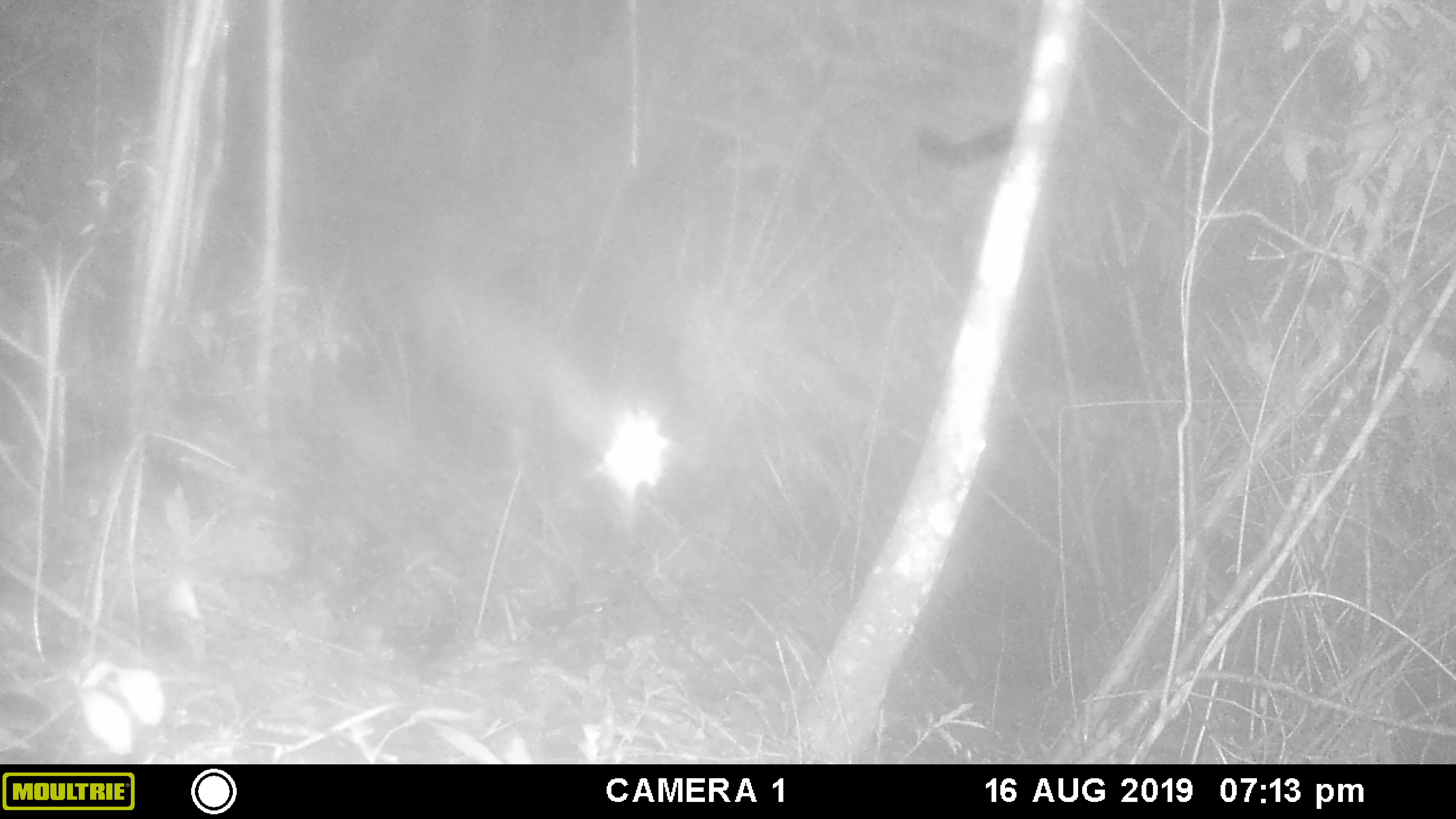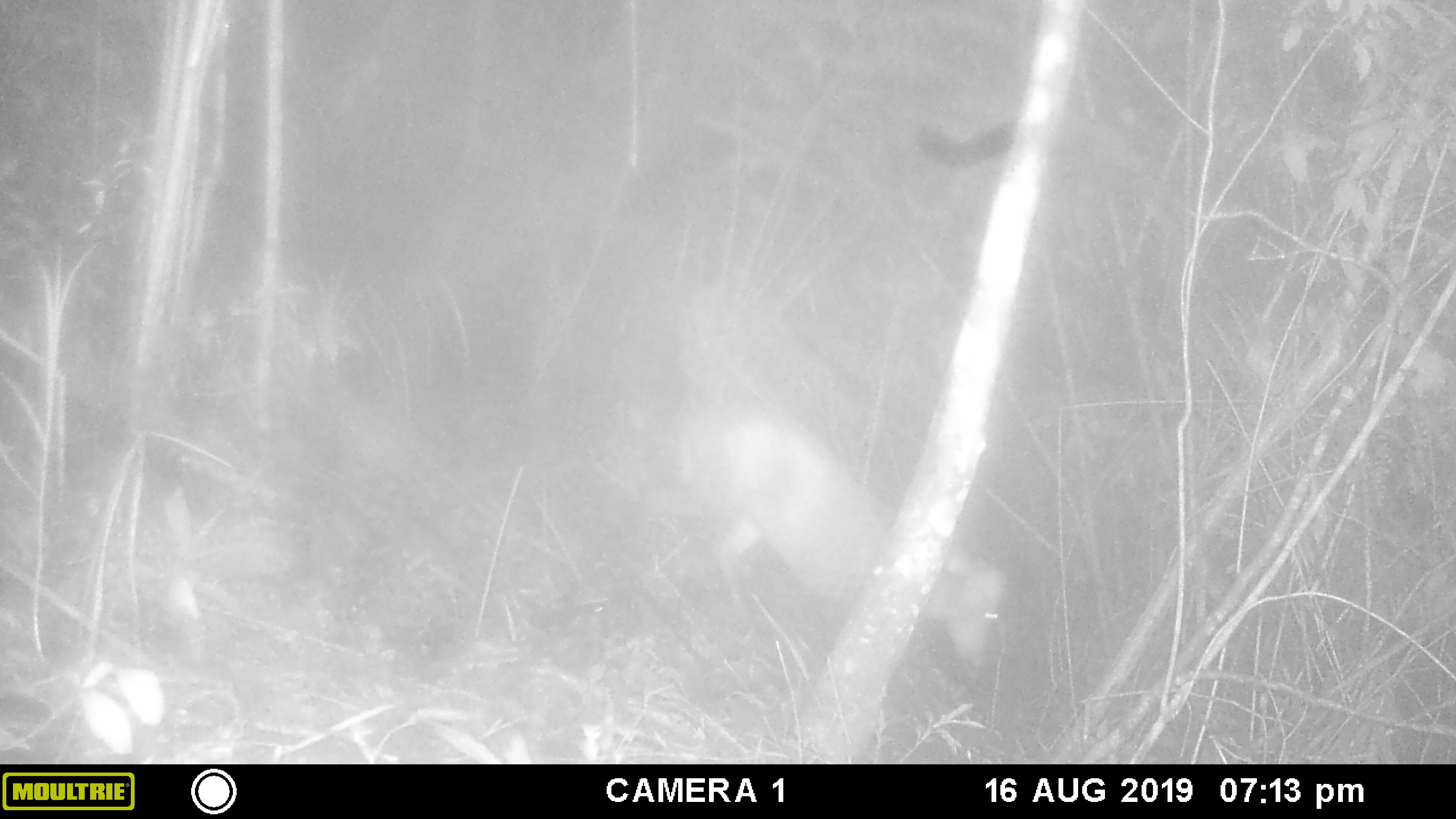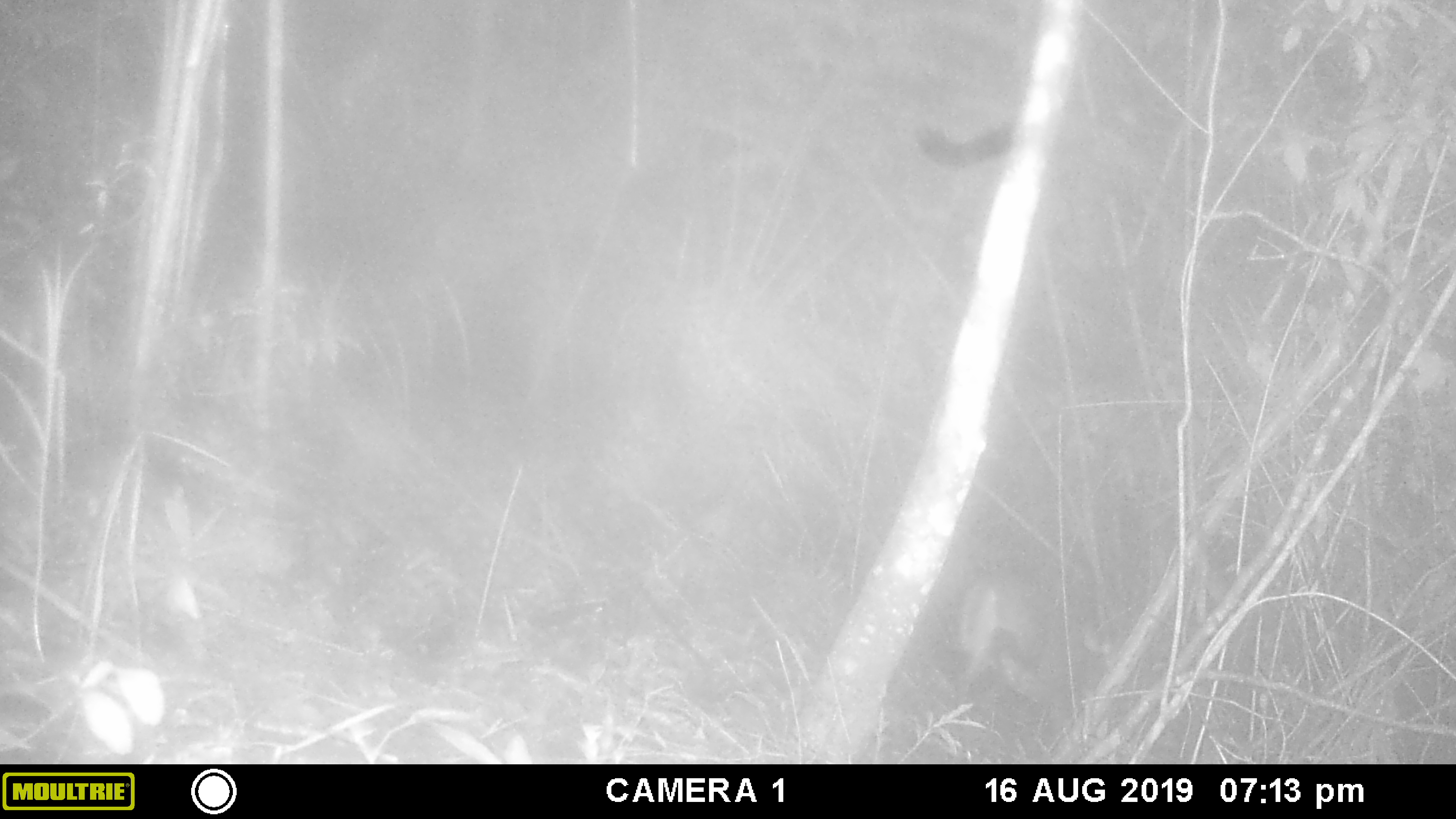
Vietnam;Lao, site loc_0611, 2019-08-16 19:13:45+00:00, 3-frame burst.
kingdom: Animalia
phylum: Chordata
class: Mammalia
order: Artiodactyla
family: Cervidae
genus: Muntiacus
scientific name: Muntiacus rooseveltorum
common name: roosevelt's muntjac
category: roosevelts muntjac group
Roosevelts muntjac group (roosevelt's muntjac) (Muntiacus rooseveltorum). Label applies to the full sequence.